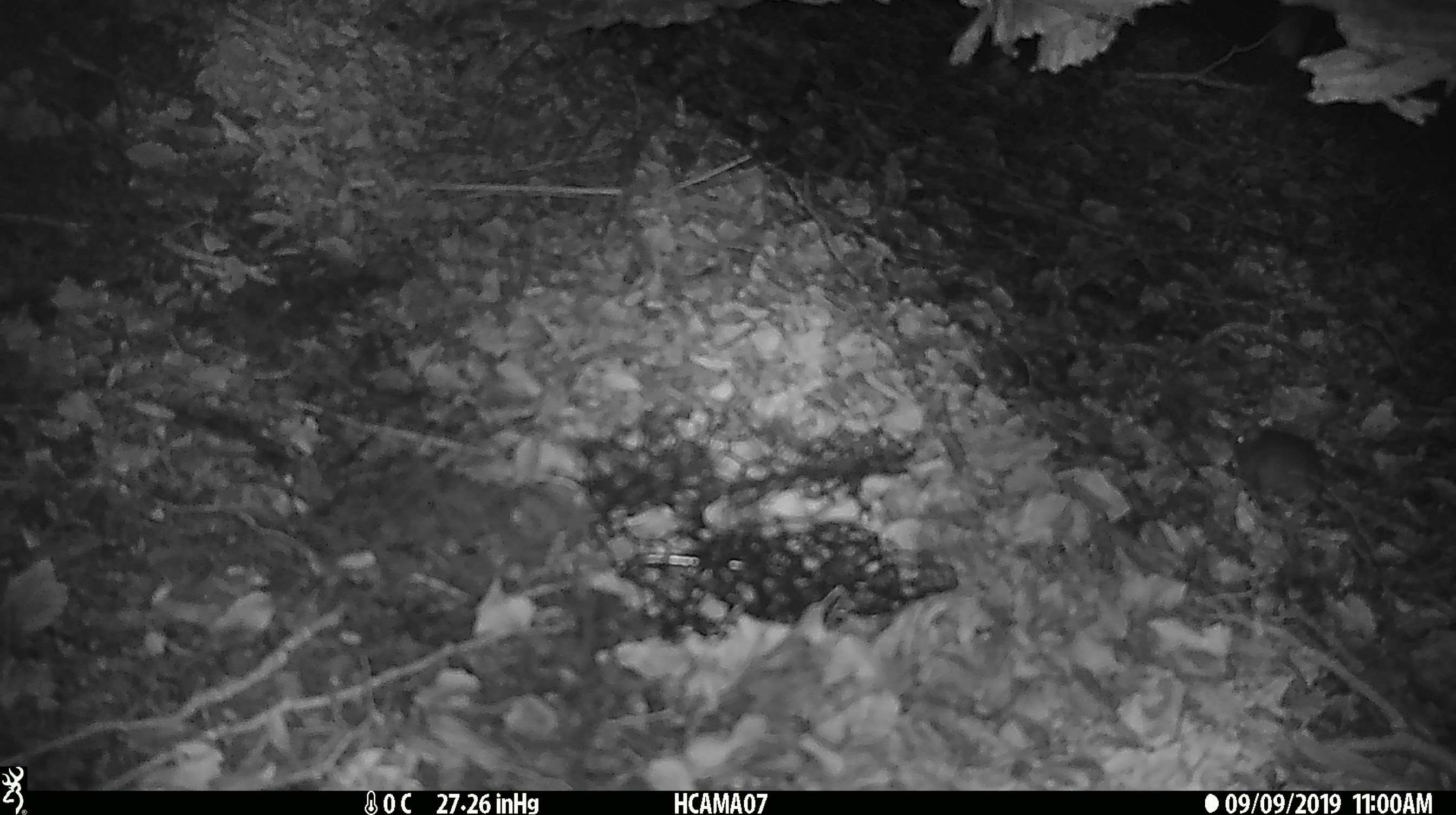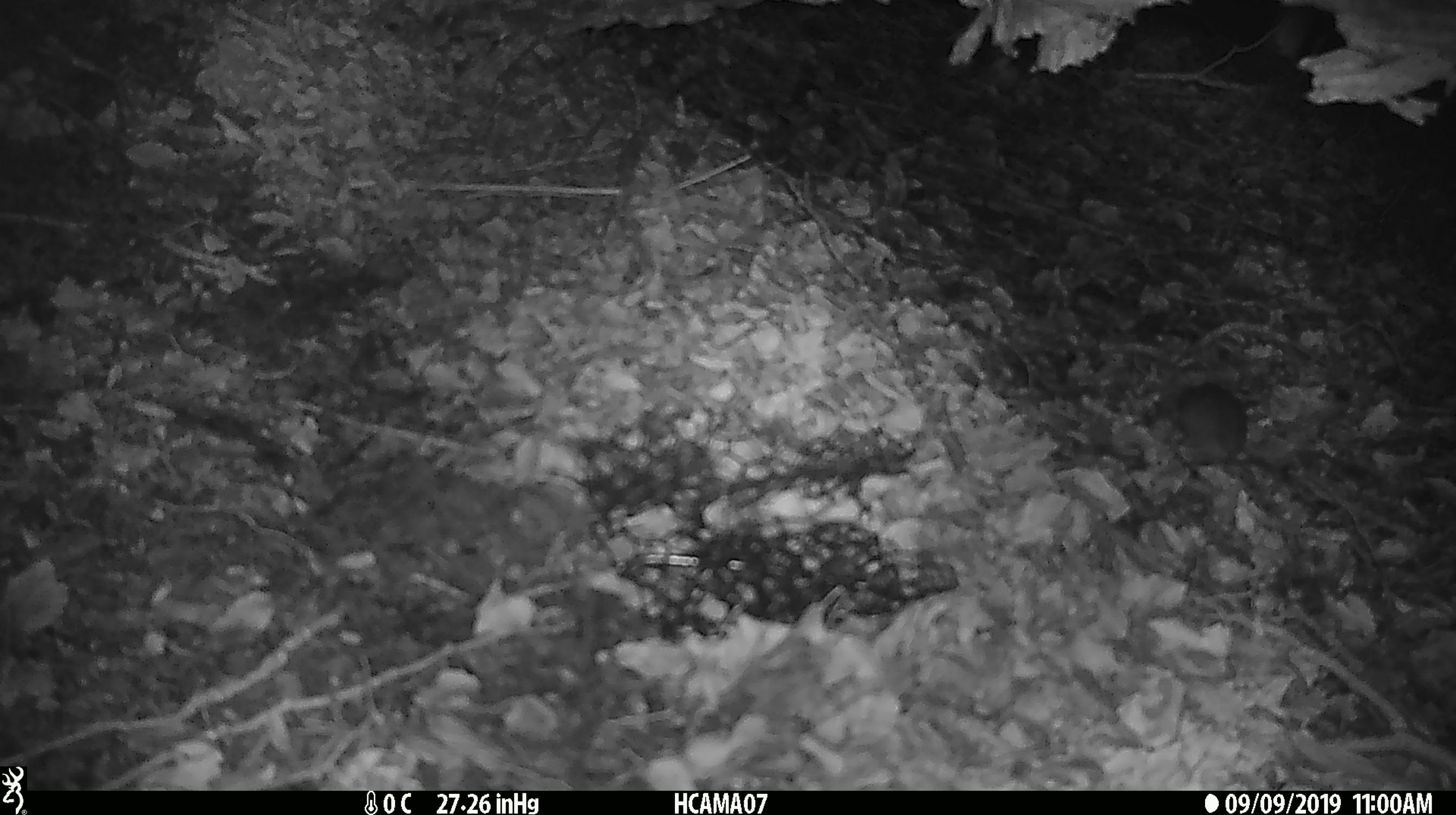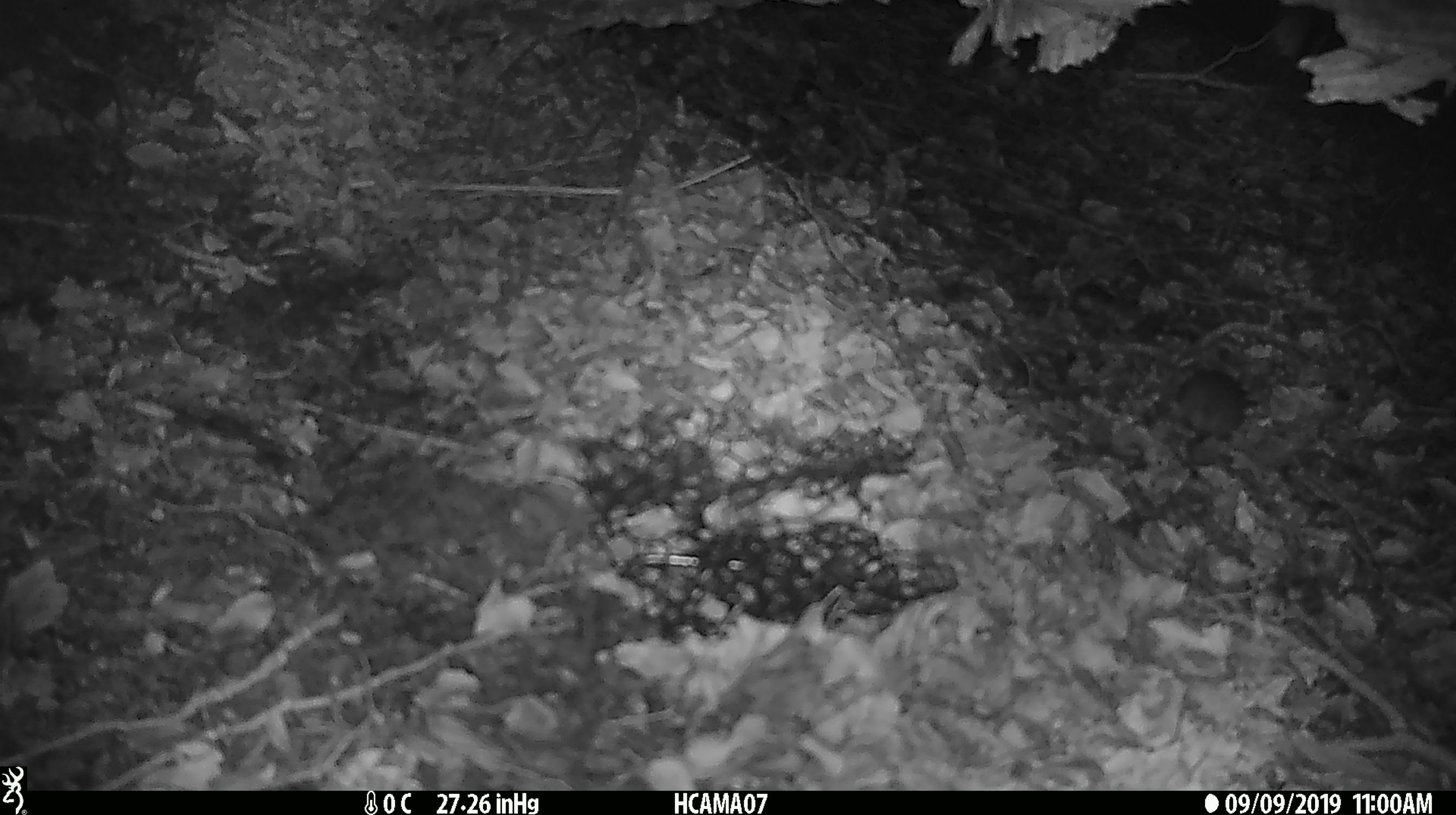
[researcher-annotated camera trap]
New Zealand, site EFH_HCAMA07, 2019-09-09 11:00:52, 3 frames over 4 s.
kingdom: Animalia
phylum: Chordata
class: Mammalia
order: Rodentia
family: Muridae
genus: Mus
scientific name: Mus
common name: mouse